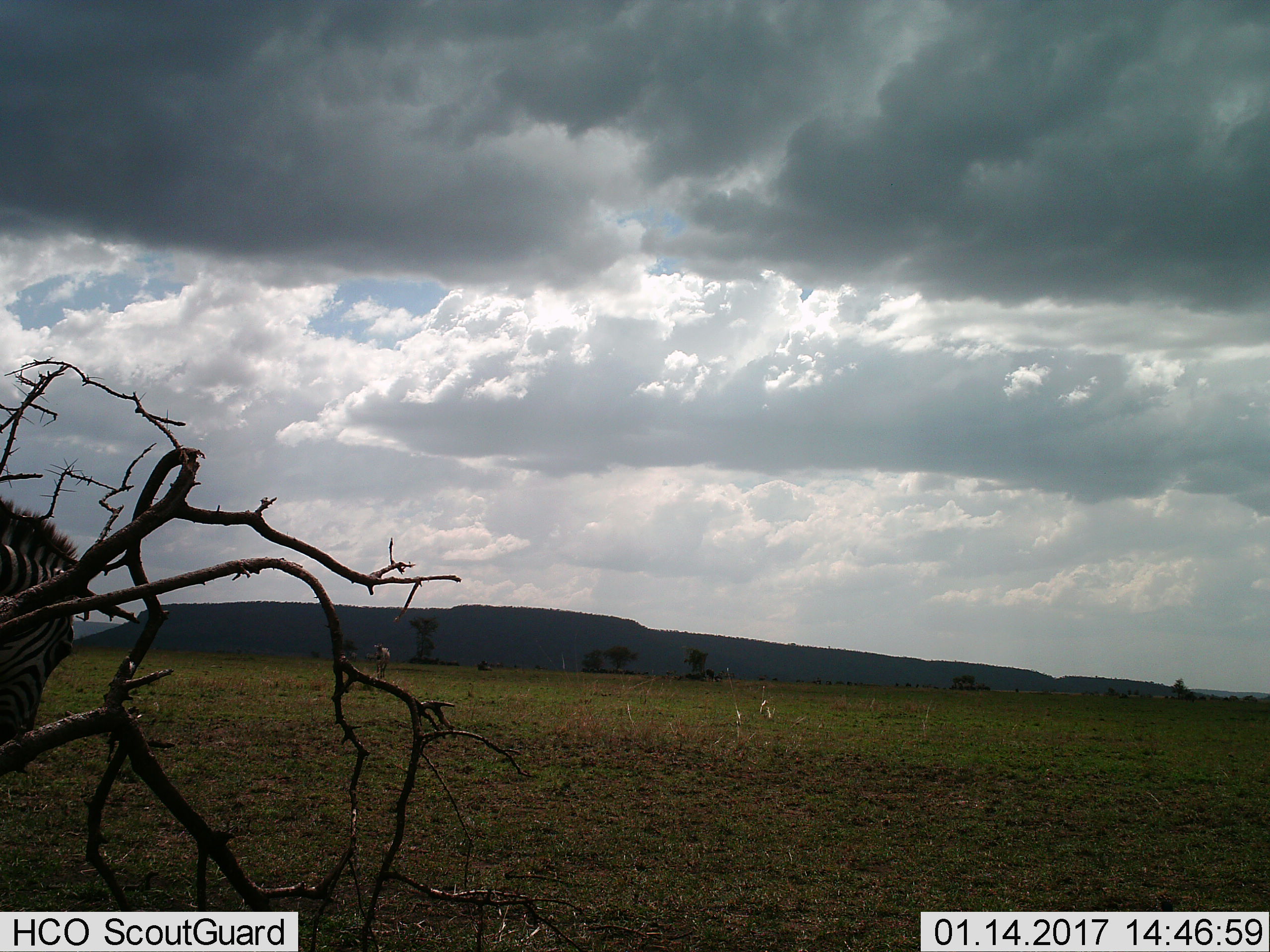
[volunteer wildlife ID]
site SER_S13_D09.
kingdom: Animalia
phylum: Chordata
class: Mammalia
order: Perissodactyla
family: Equidae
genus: Equus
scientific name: Equus quagga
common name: plains zebra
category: zebraplains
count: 1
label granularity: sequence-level